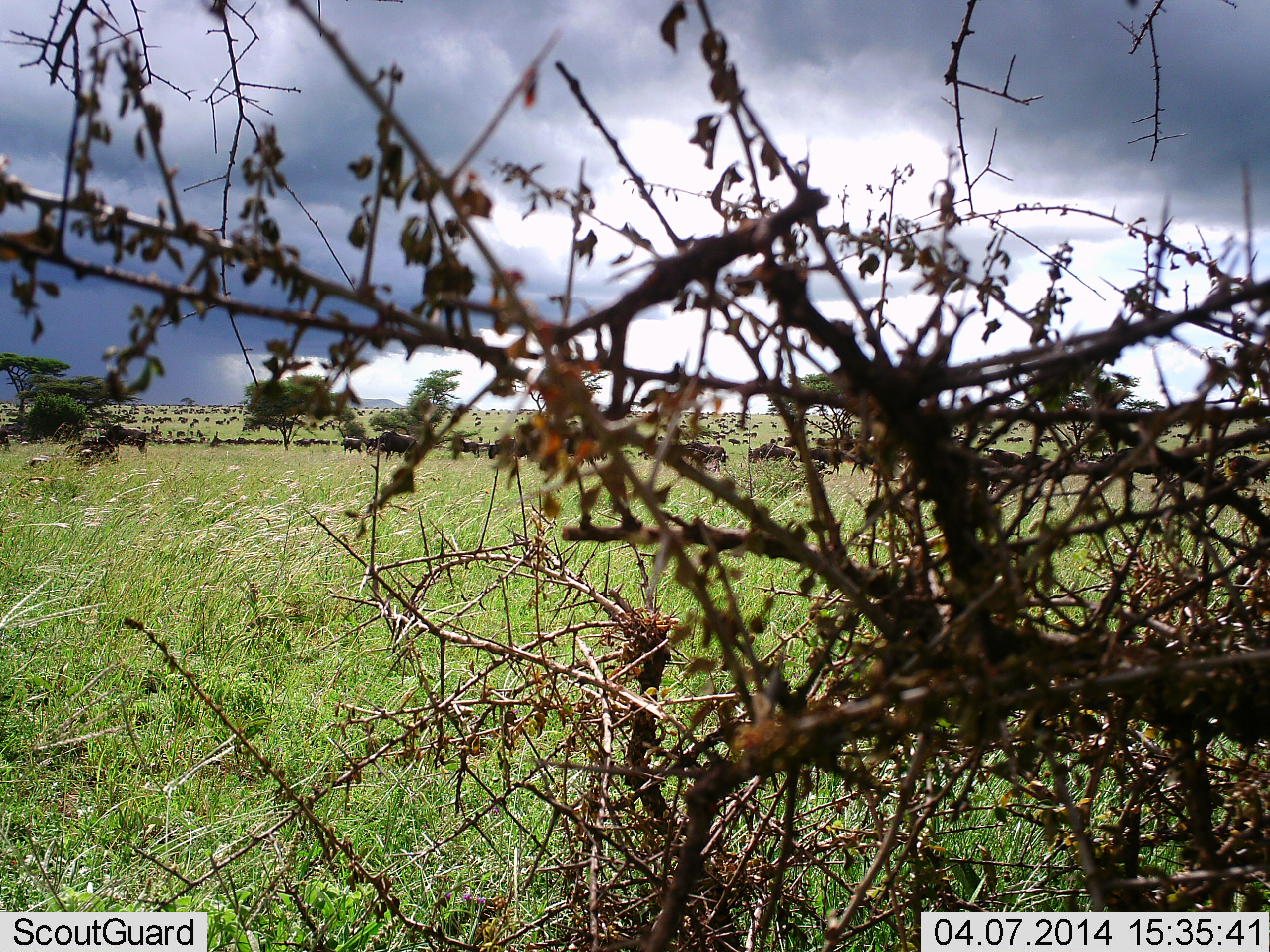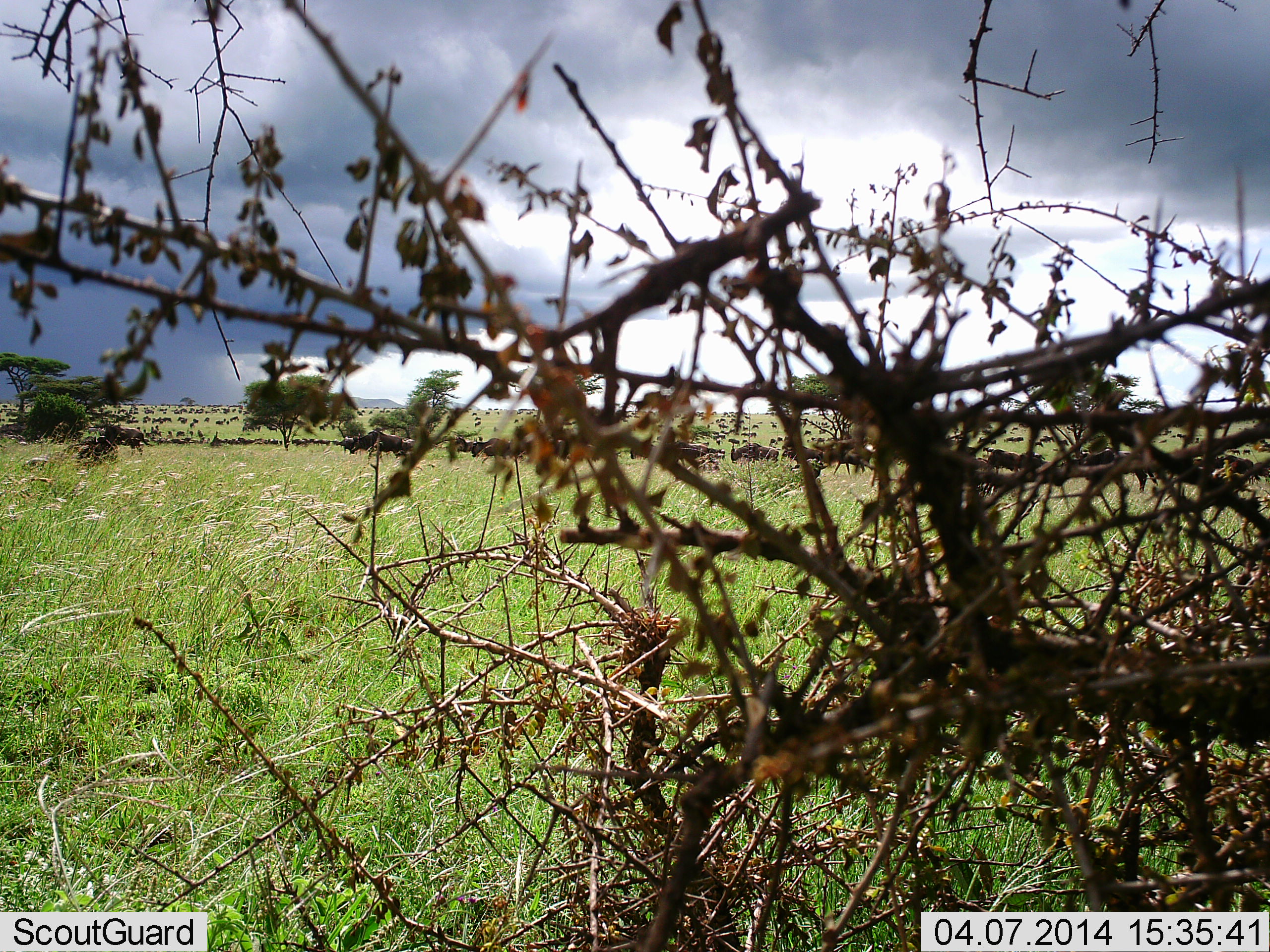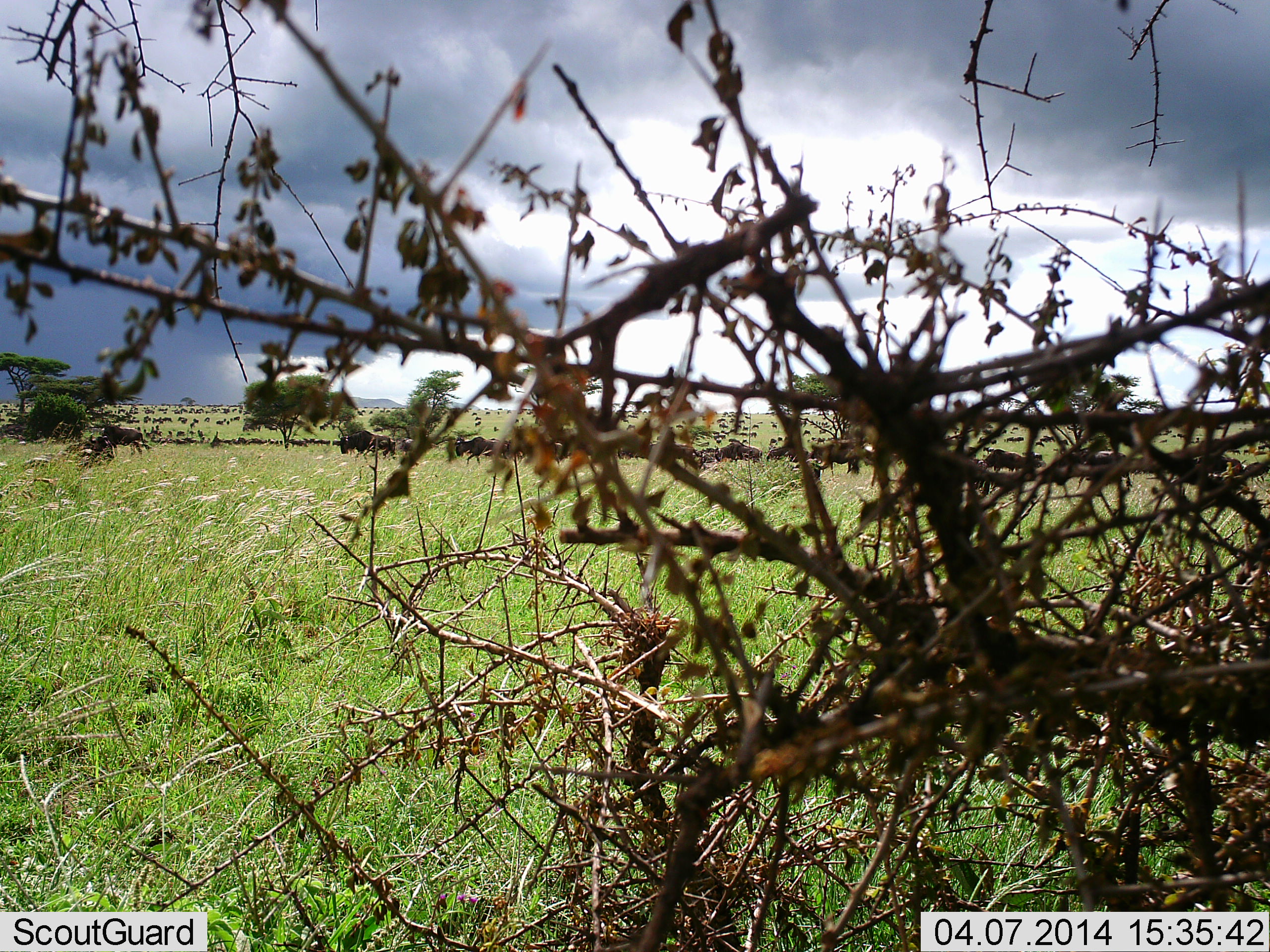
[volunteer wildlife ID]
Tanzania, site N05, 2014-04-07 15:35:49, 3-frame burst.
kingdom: Animalia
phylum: Chordata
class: Mammalia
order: Artiodactyla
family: Bovidae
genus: Connochaetes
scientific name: Connochaetes taurinus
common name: blue wildebeest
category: wildebeest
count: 51+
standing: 50%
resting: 10%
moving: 60%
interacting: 10%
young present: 0%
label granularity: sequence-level